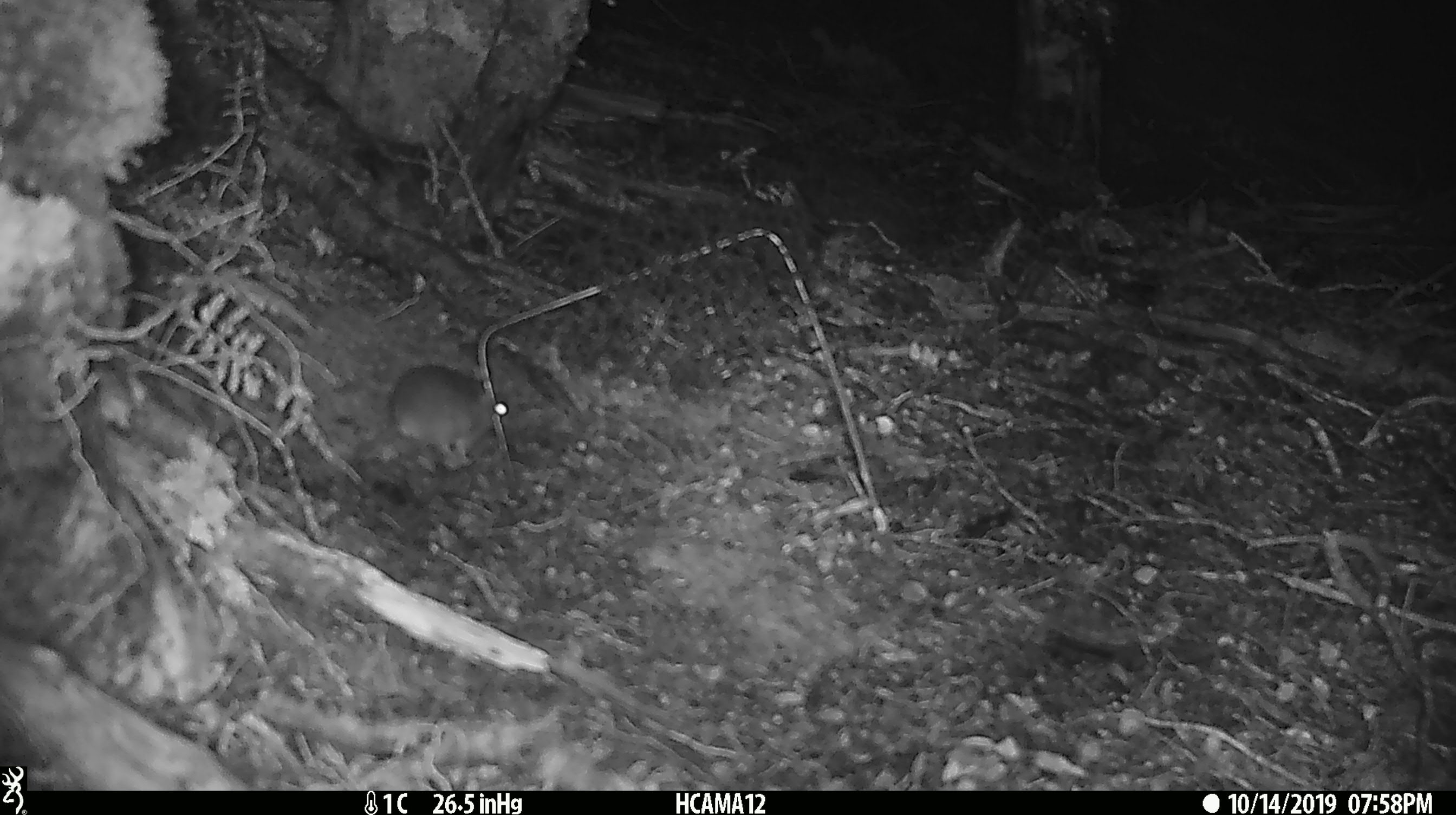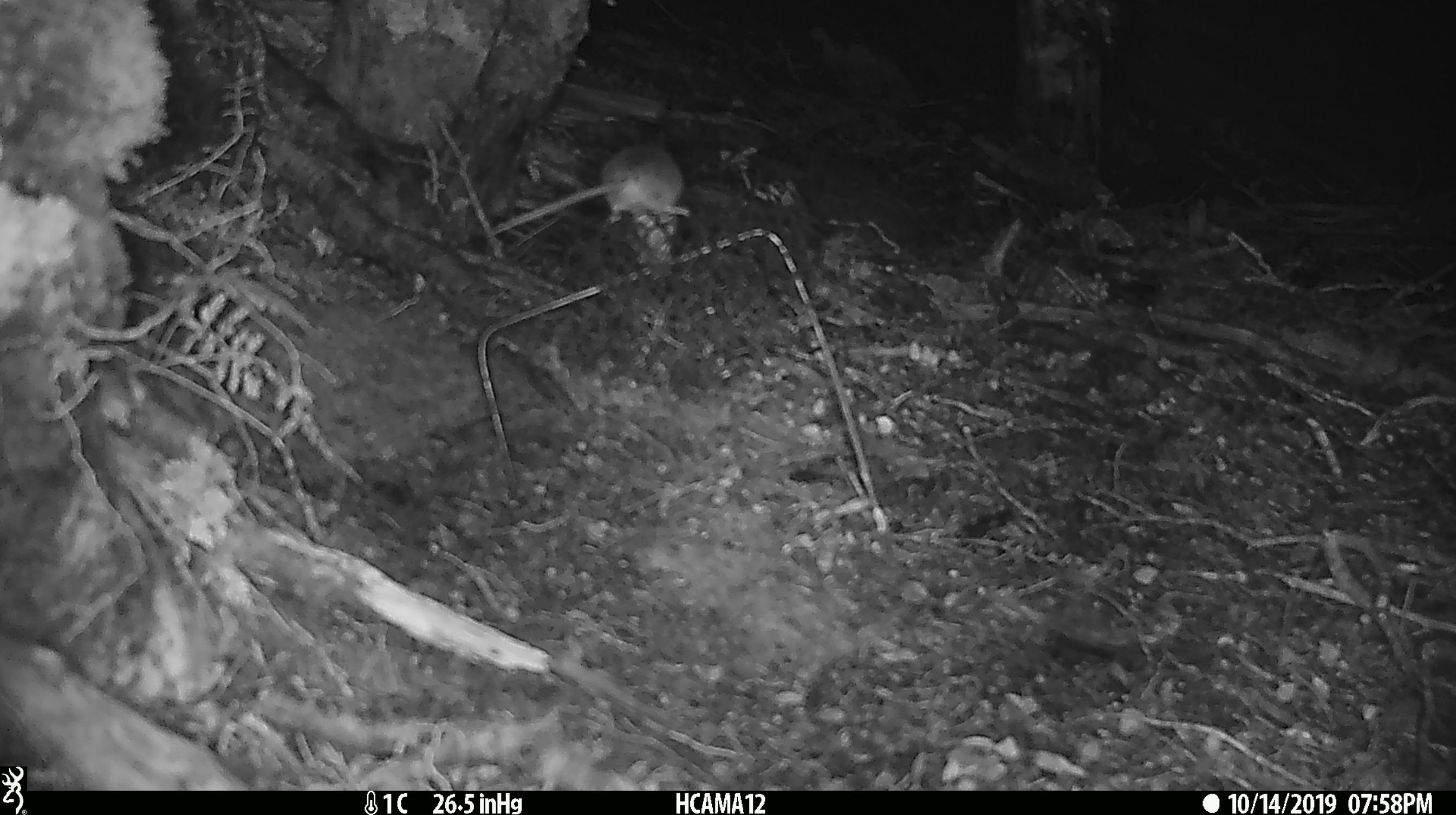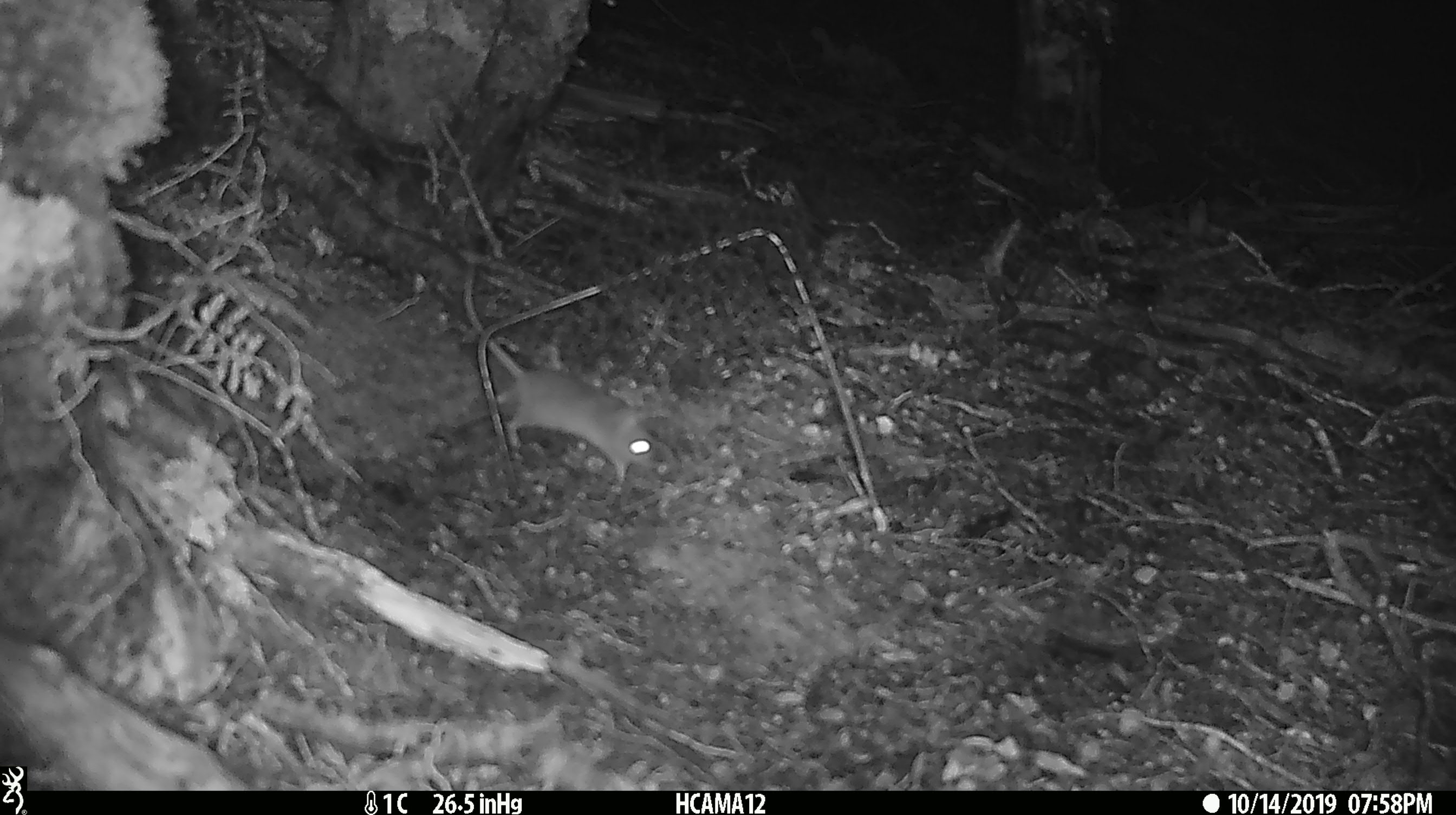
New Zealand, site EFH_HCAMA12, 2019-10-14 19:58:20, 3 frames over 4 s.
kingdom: Animalia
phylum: Chordata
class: Mammalia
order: Rodentia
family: Muridae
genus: Mus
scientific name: Mus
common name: mouse